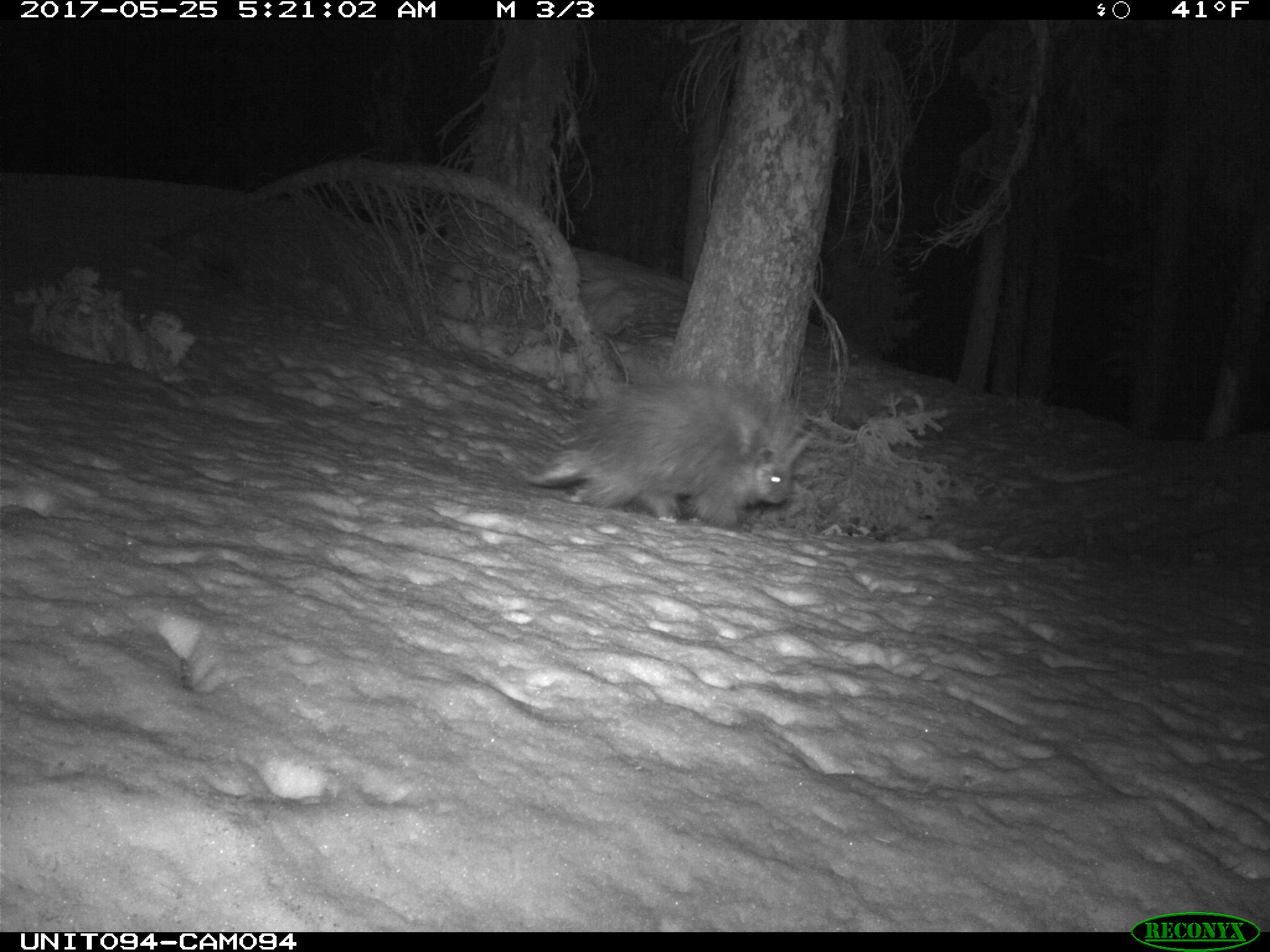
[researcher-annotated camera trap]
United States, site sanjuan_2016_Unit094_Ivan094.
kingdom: Animalia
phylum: Chordata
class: Mammalia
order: Rodentia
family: Erethizontidae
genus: Erethizon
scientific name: Erethizon dorsatum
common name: north american porcupine